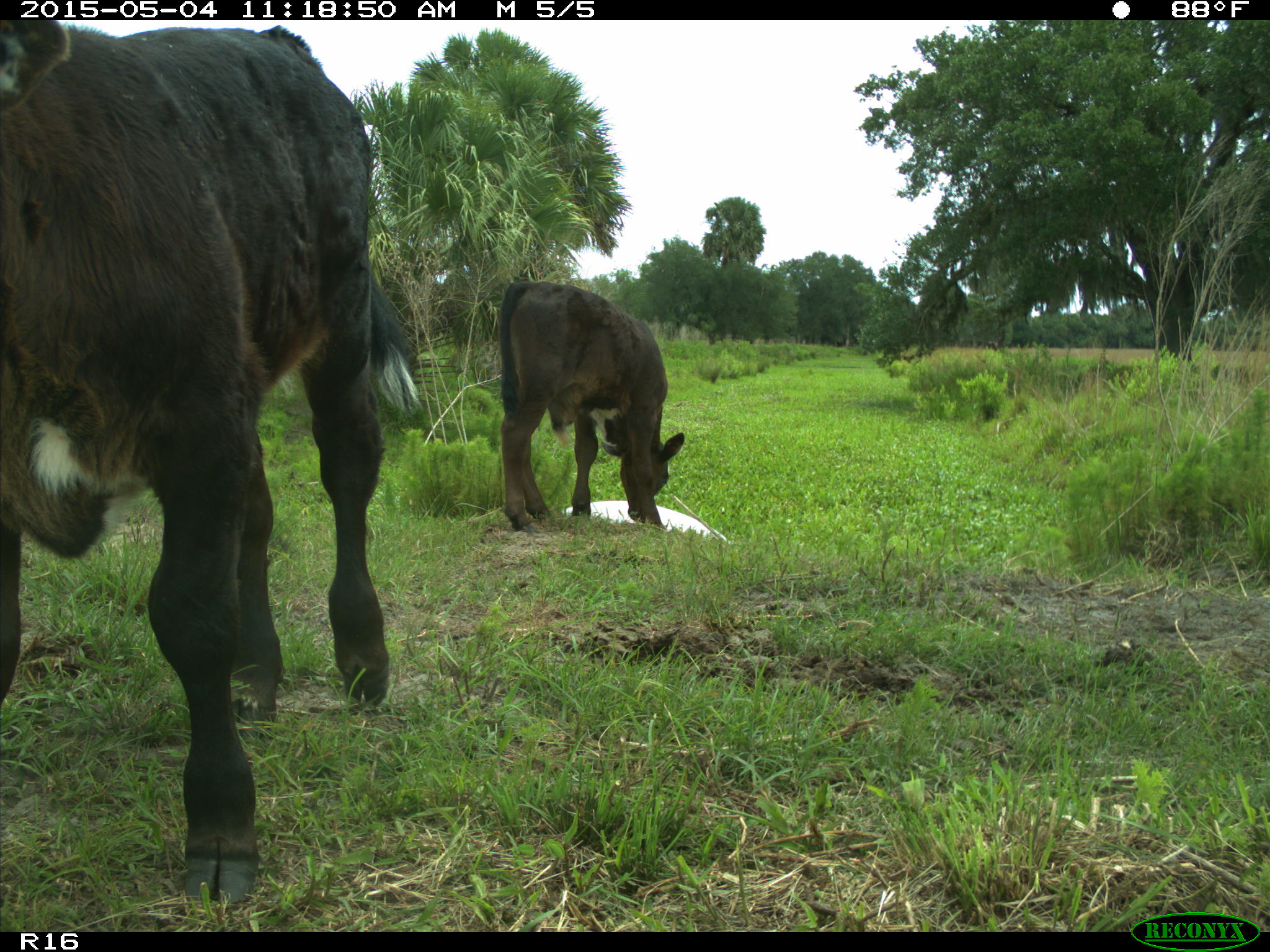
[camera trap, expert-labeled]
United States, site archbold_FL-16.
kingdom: Animalia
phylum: Chordata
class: Mammalia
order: Artiodactyla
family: Bovidae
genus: Bos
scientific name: Bos taurus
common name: domestic cow